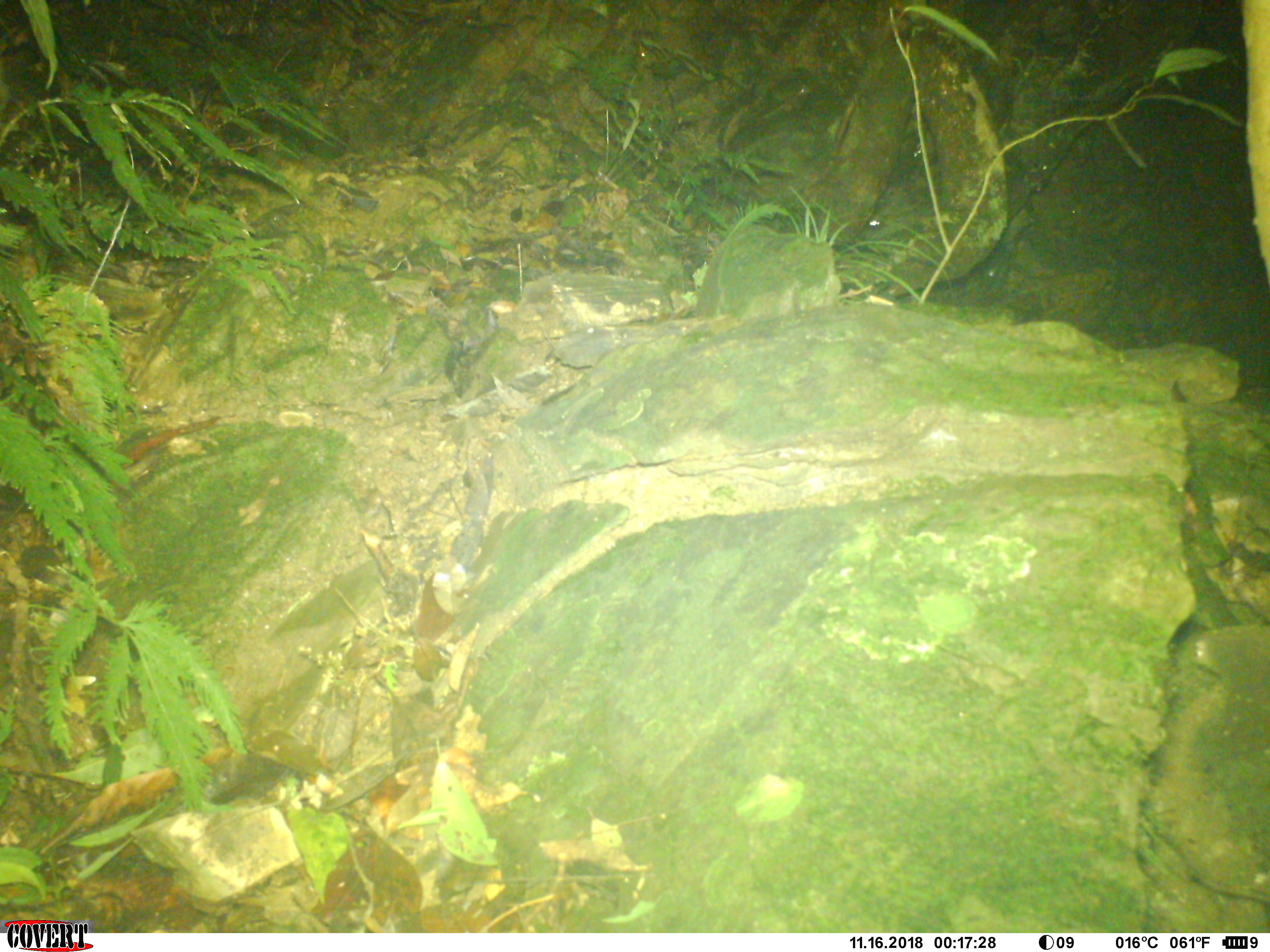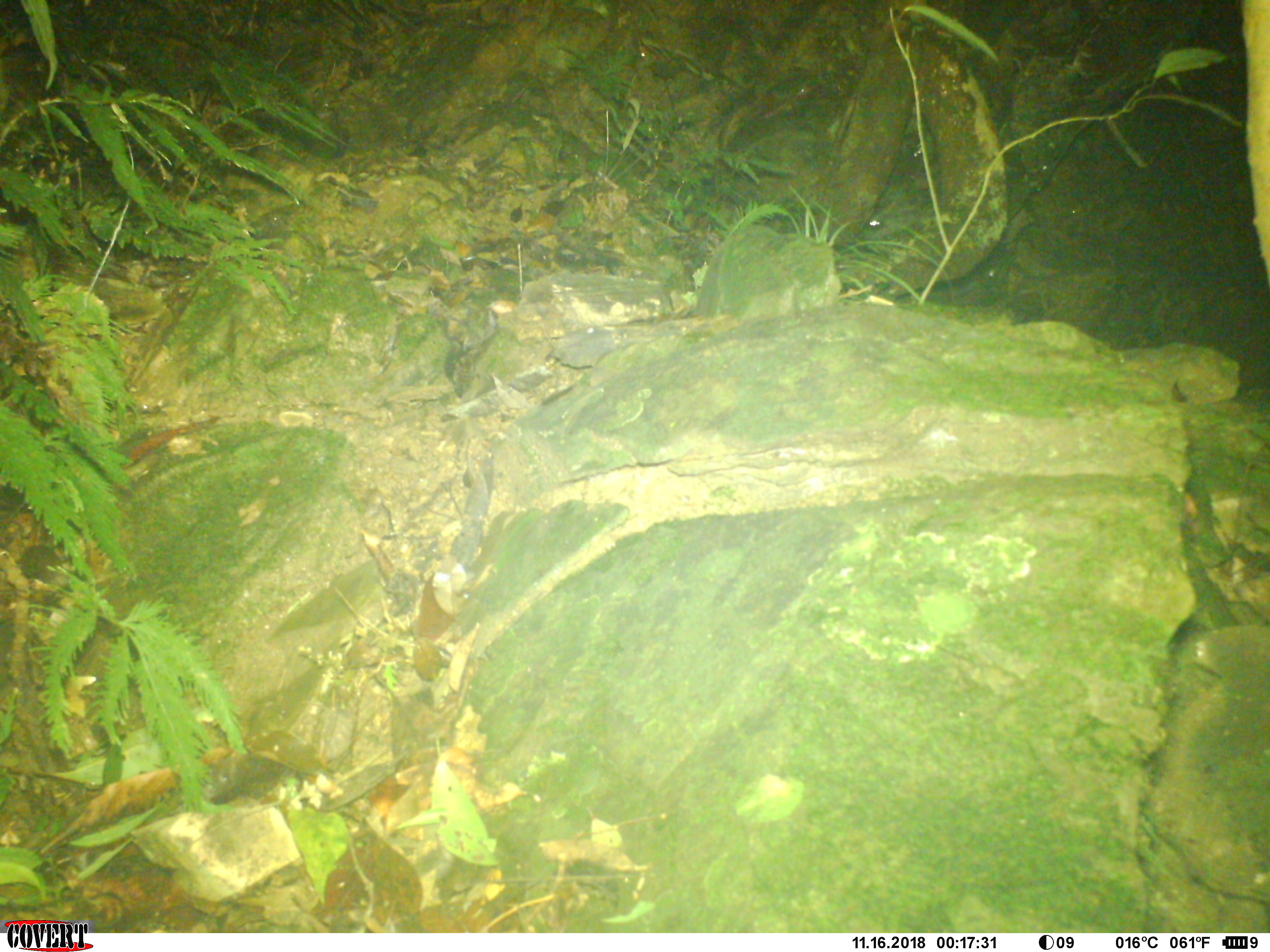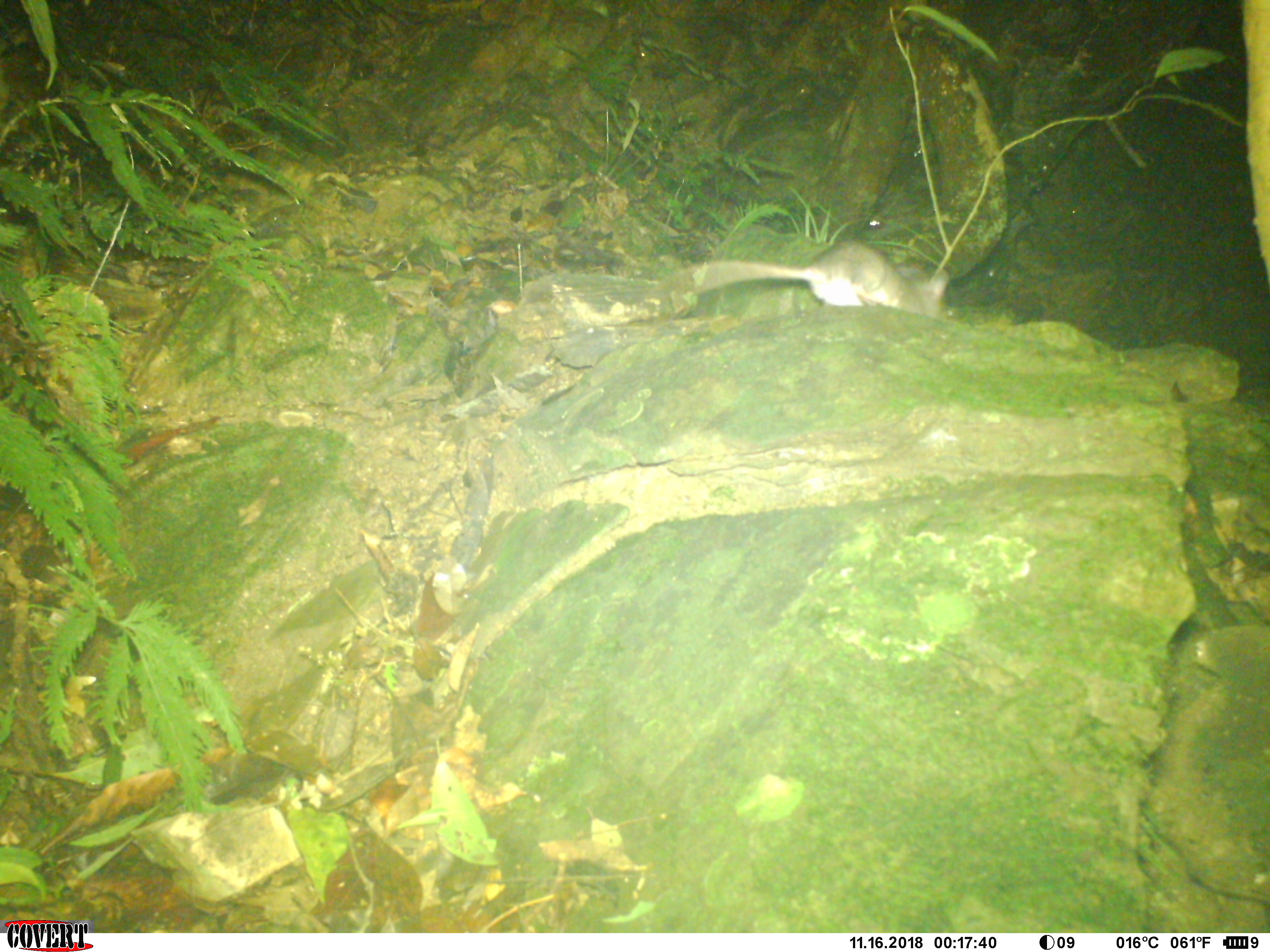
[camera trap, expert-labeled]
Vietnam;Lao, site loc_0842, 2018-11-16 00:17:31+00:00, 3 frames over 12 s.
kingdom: Animalia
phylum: Chordata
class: Mammalia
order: Rodentia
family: Muridae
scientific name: Muridae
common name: old-world mice and rats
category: unidentified murid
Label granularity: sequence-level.